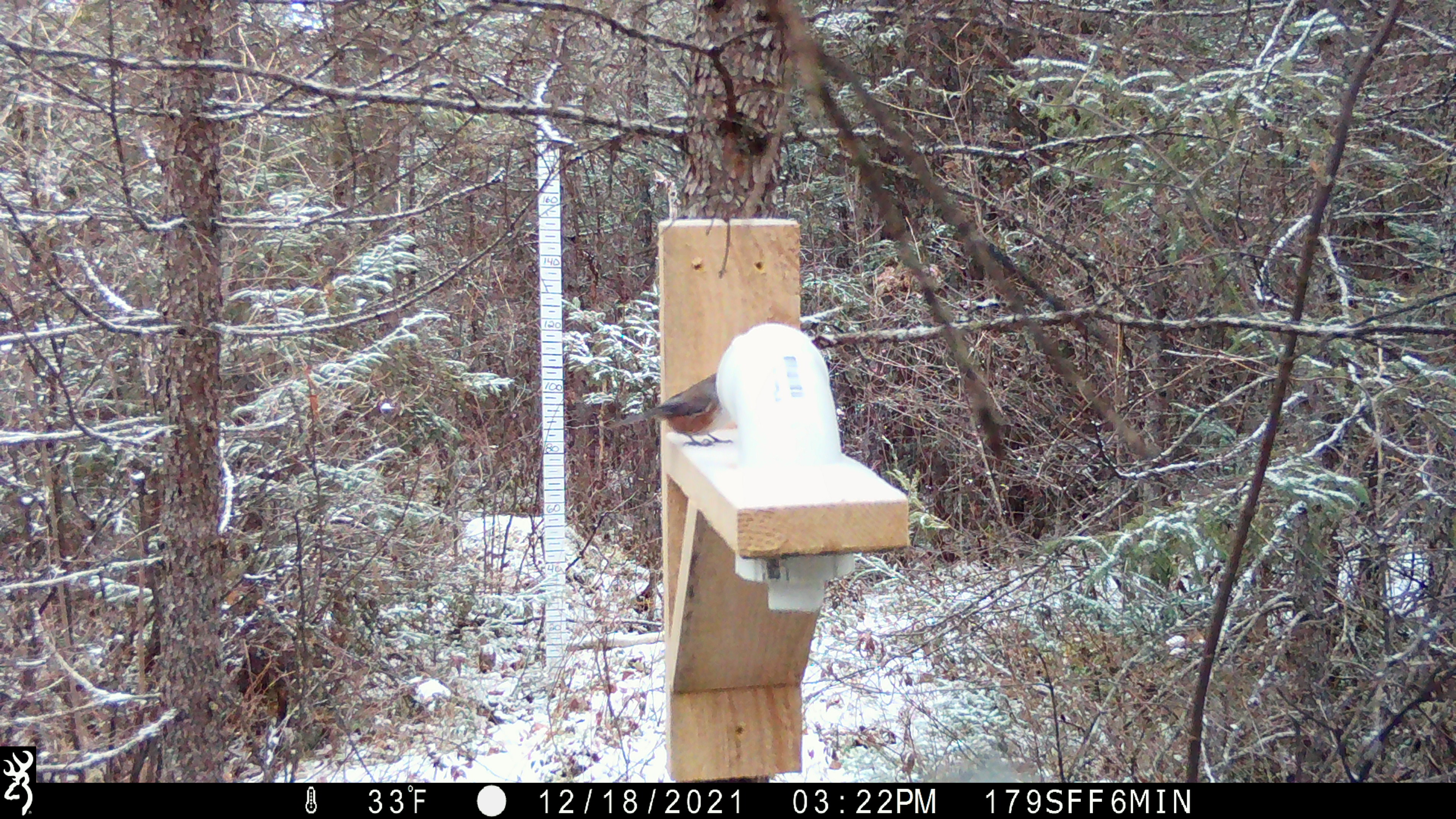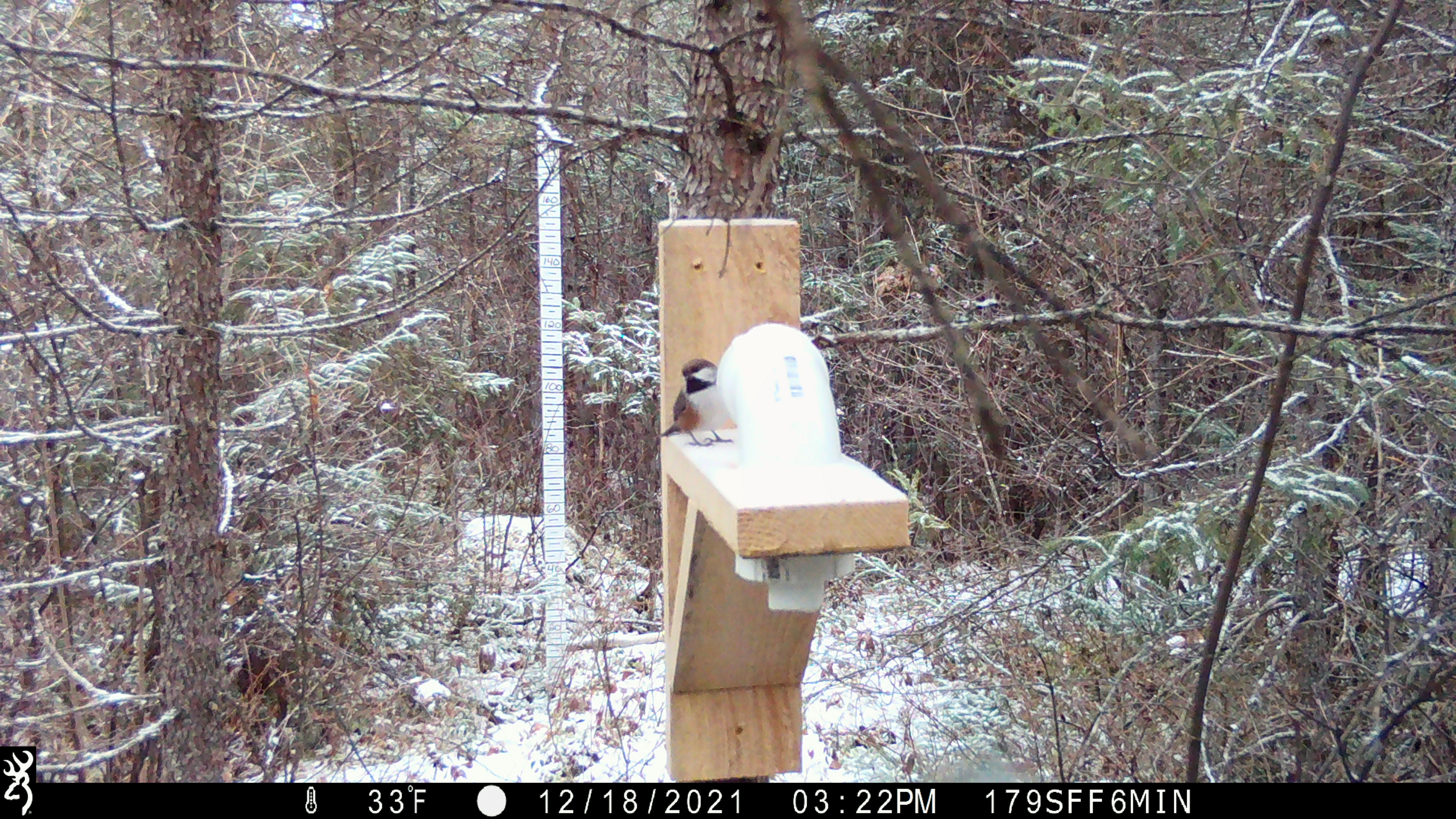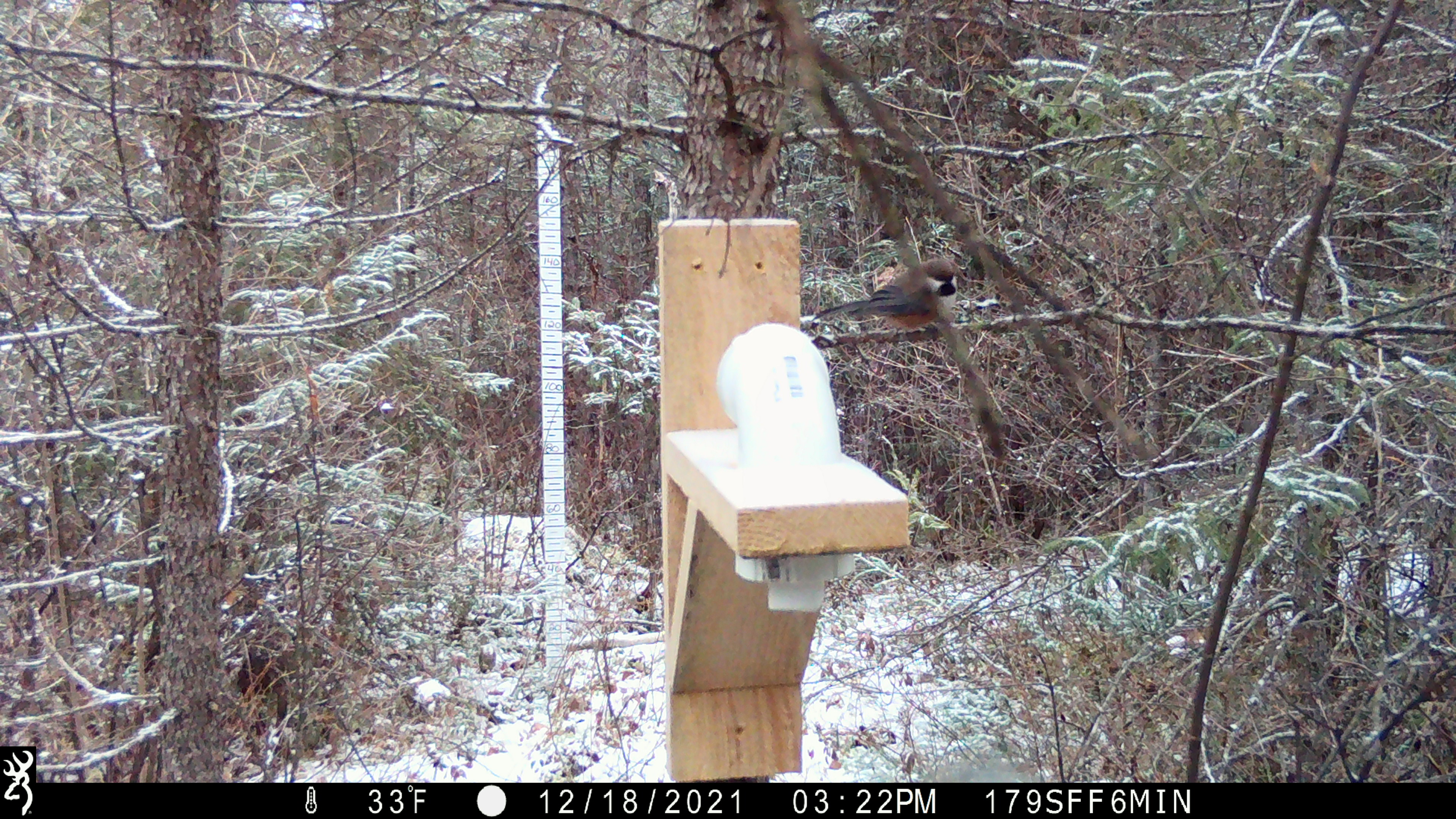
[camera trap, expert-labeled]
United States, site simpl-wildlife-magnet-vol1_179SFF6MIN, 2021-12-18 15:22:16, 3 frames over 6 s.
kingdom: Animalia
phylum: Chordata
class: Aves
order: Passeriformes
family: Paridae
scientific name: Paridae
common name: chickadee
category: chickadee sp.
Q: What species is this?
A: Chickadee sp. (chickadee) (Paridae).